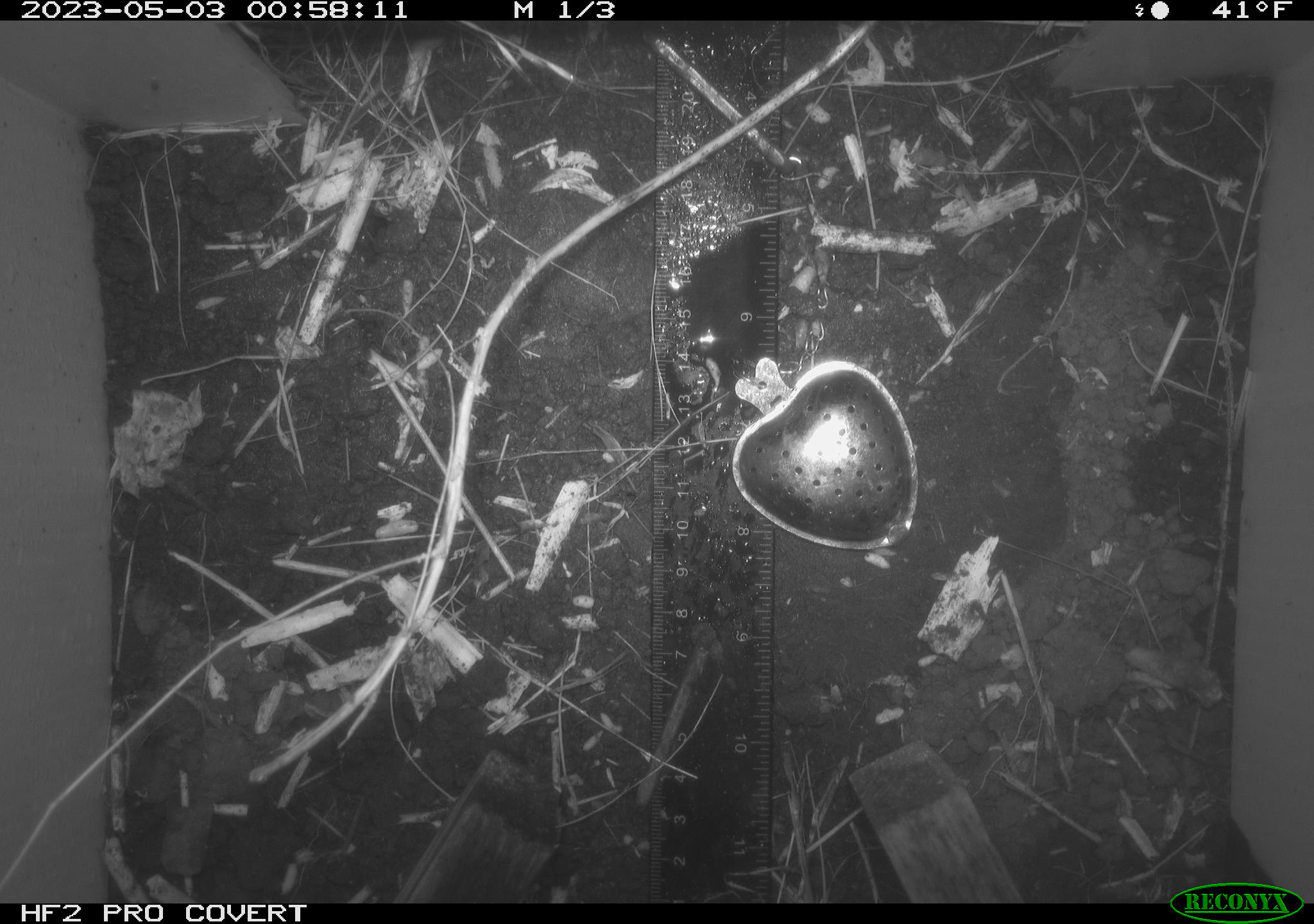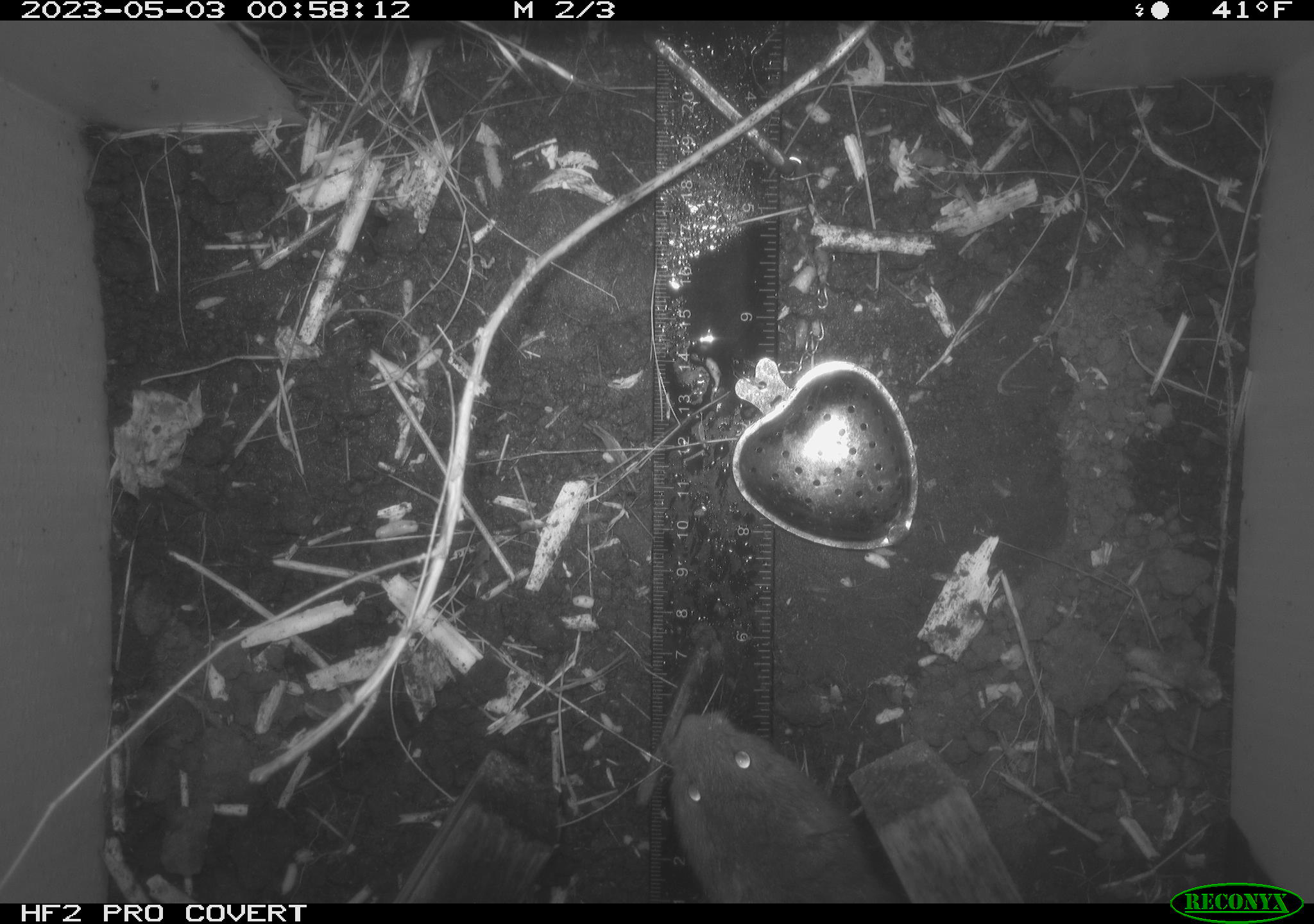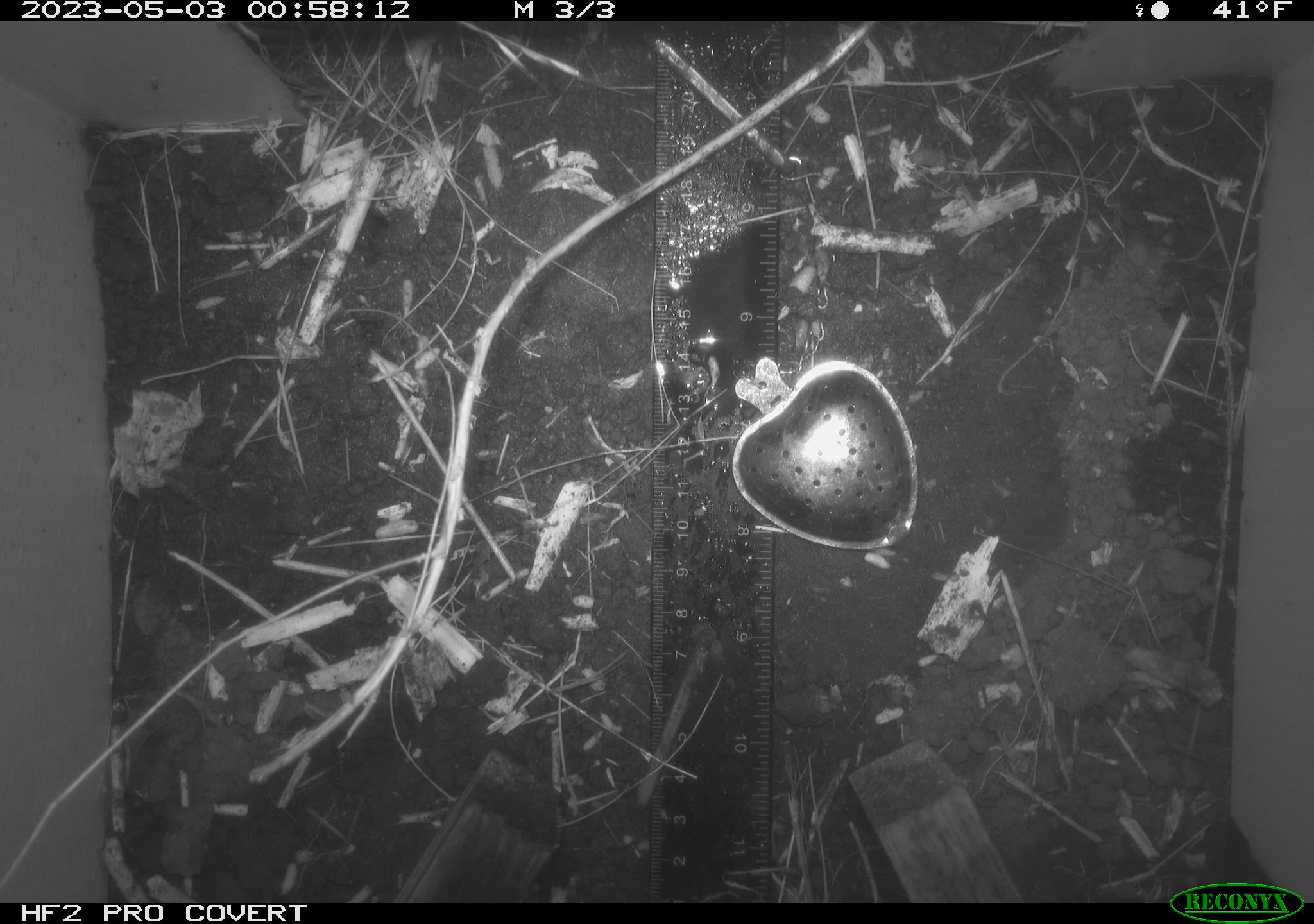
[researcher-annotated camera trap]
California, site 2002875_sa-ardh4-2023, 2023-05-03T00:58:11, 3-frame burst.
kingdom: Animalia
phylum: Chordata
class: Mammalia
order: Rodentia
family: Cricetidae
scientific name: Arvicolinae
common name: voles, lemmings, and muskrats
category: arvicolinae subfamily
Arvicolinae subfamily (voles, lemmings, and muskrats) (Arvicolinae).